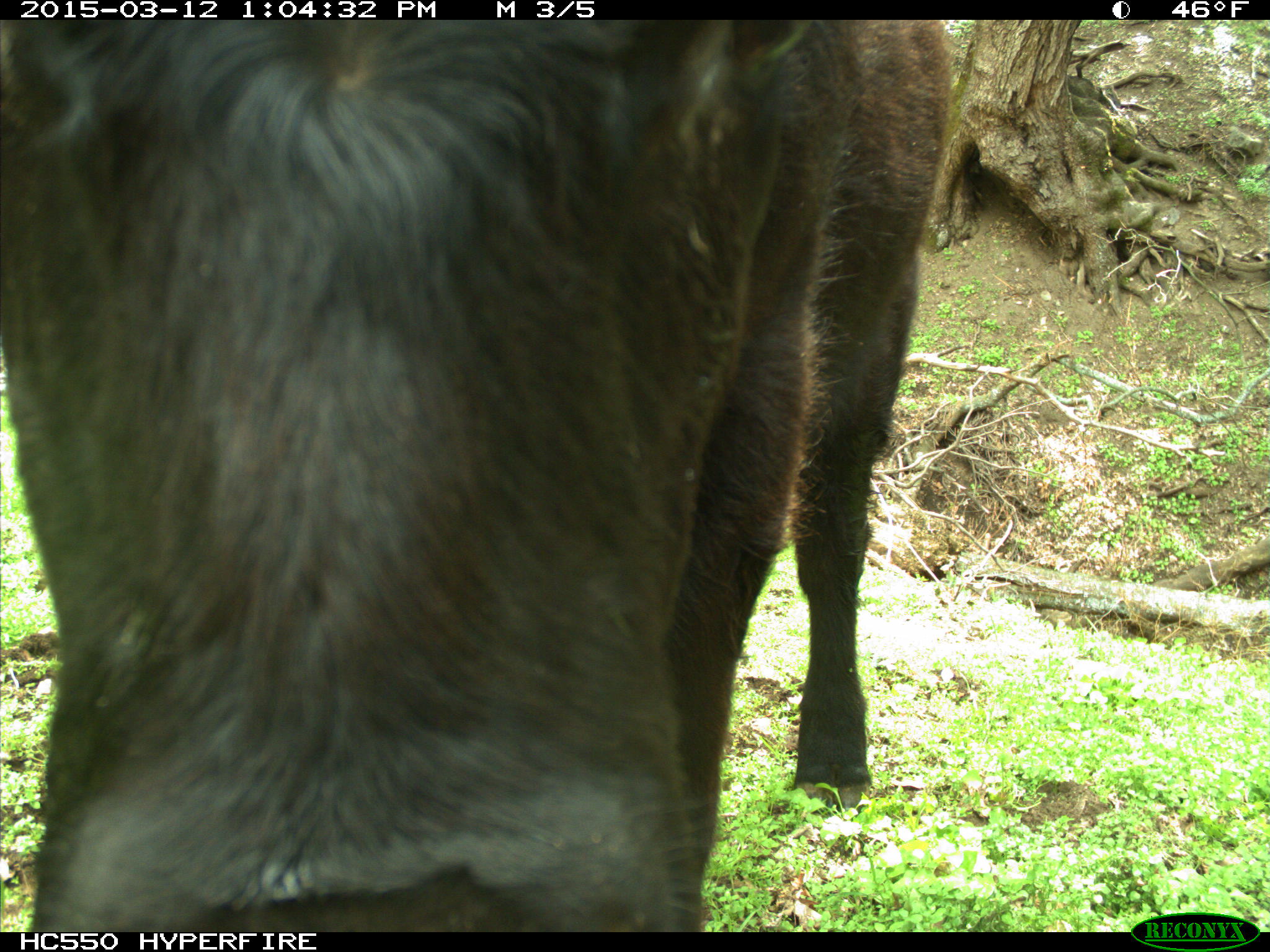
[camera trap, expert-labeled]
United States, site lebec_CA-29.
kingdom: Animalia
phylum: Chordata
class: Mammalia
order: Artiodactyla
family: Bovidae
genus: Bos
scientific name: Bos taurus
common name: domestic cow